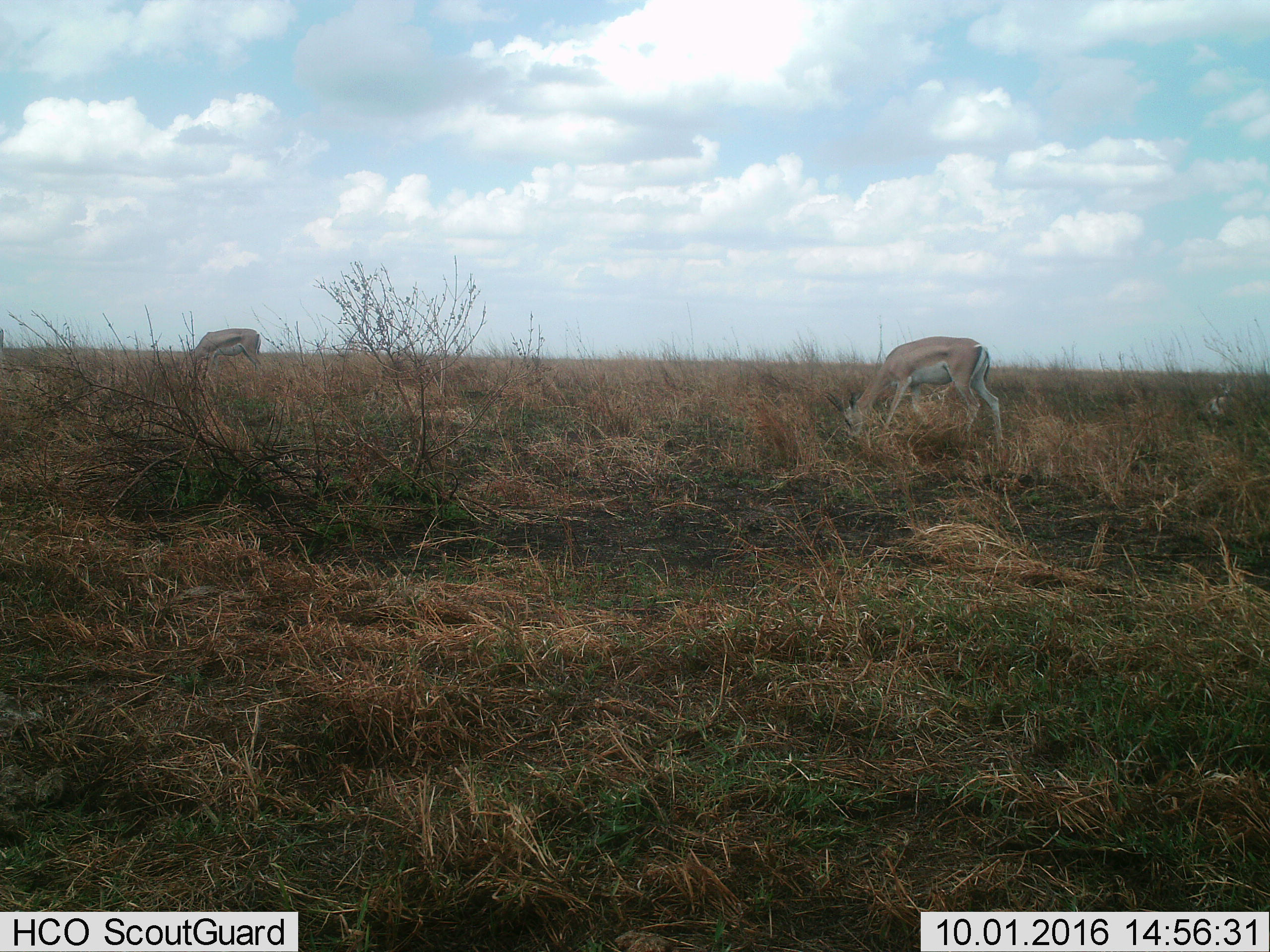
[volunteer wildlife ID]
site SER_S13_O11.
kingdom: Animalia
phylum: Chordata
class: Mammalia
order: Artiodactyla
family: Bovidae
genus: Nanger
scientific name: Nanger granti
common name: grant's gazelle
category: gazellegrants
Gazellegrants (grant's gazelle) (Nanger granti), count 2. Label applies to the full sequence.